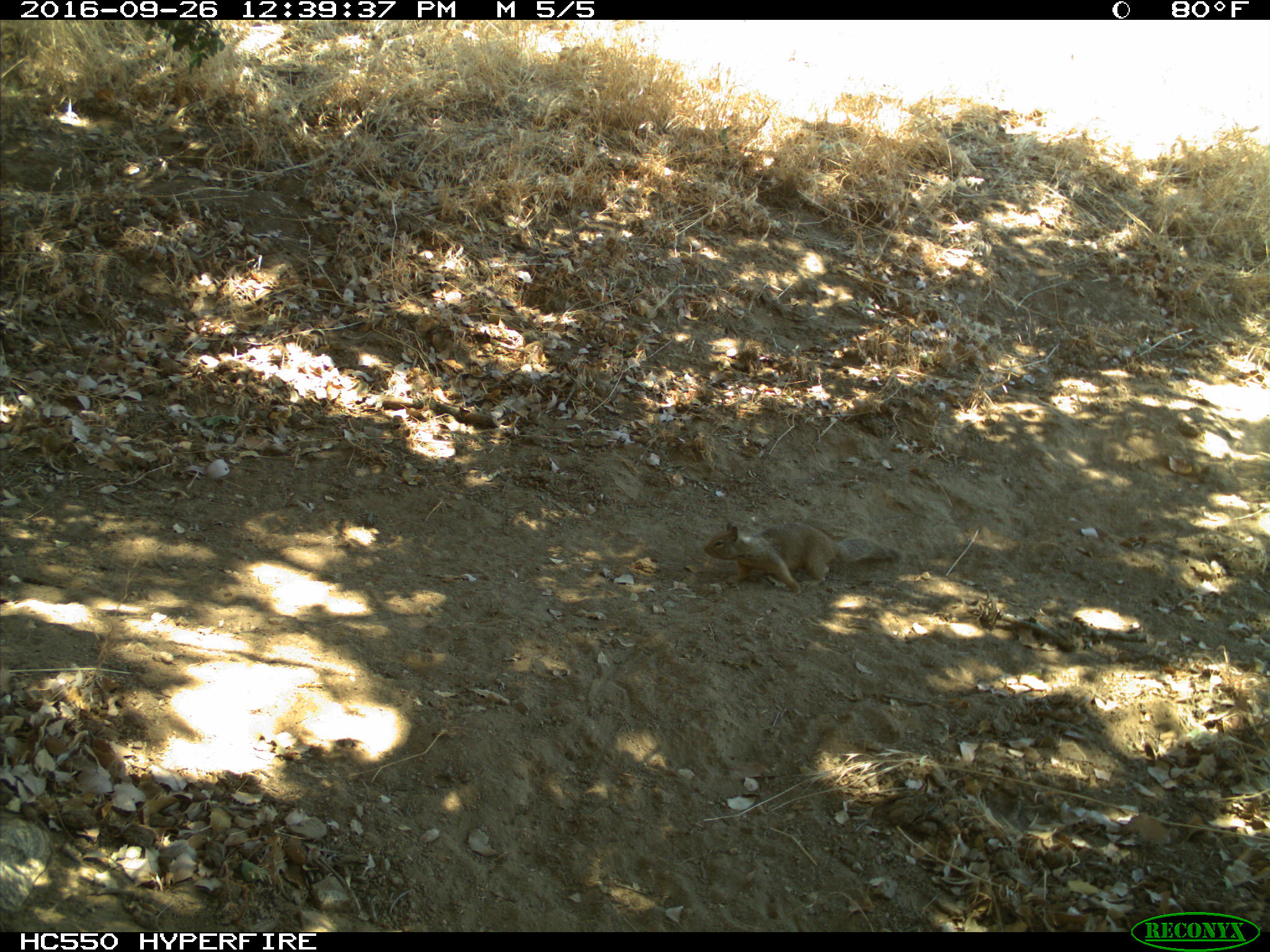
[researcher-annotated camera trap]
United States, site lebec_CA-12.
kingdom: Animalia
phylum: Chordata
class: Mammalia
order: Rodentia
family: Sciuridae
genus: Otospermophilus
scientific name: Otospermophilus beecheyi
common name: california ground squirrel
Otospermophilus beecheyi (california ground squirrel).